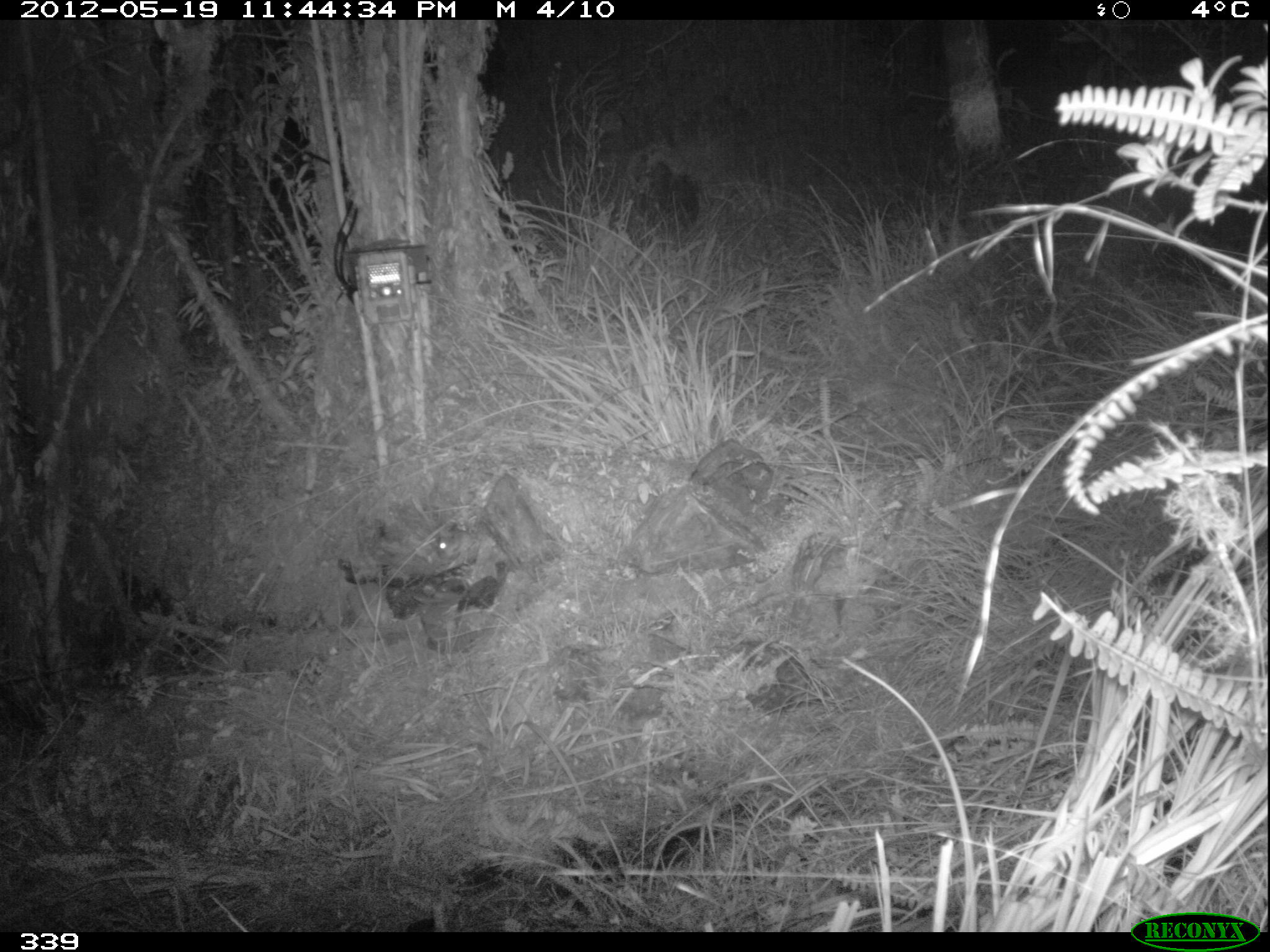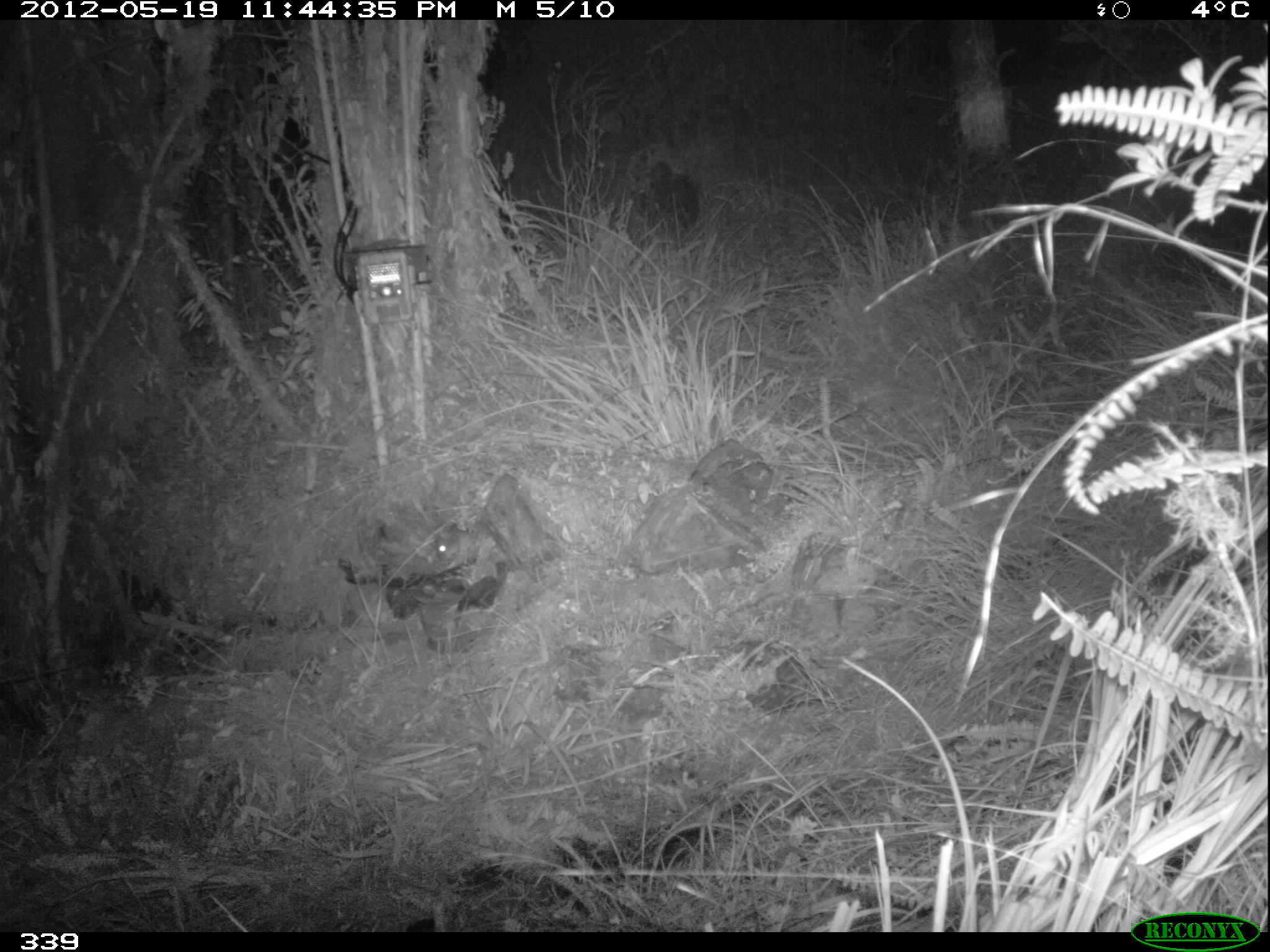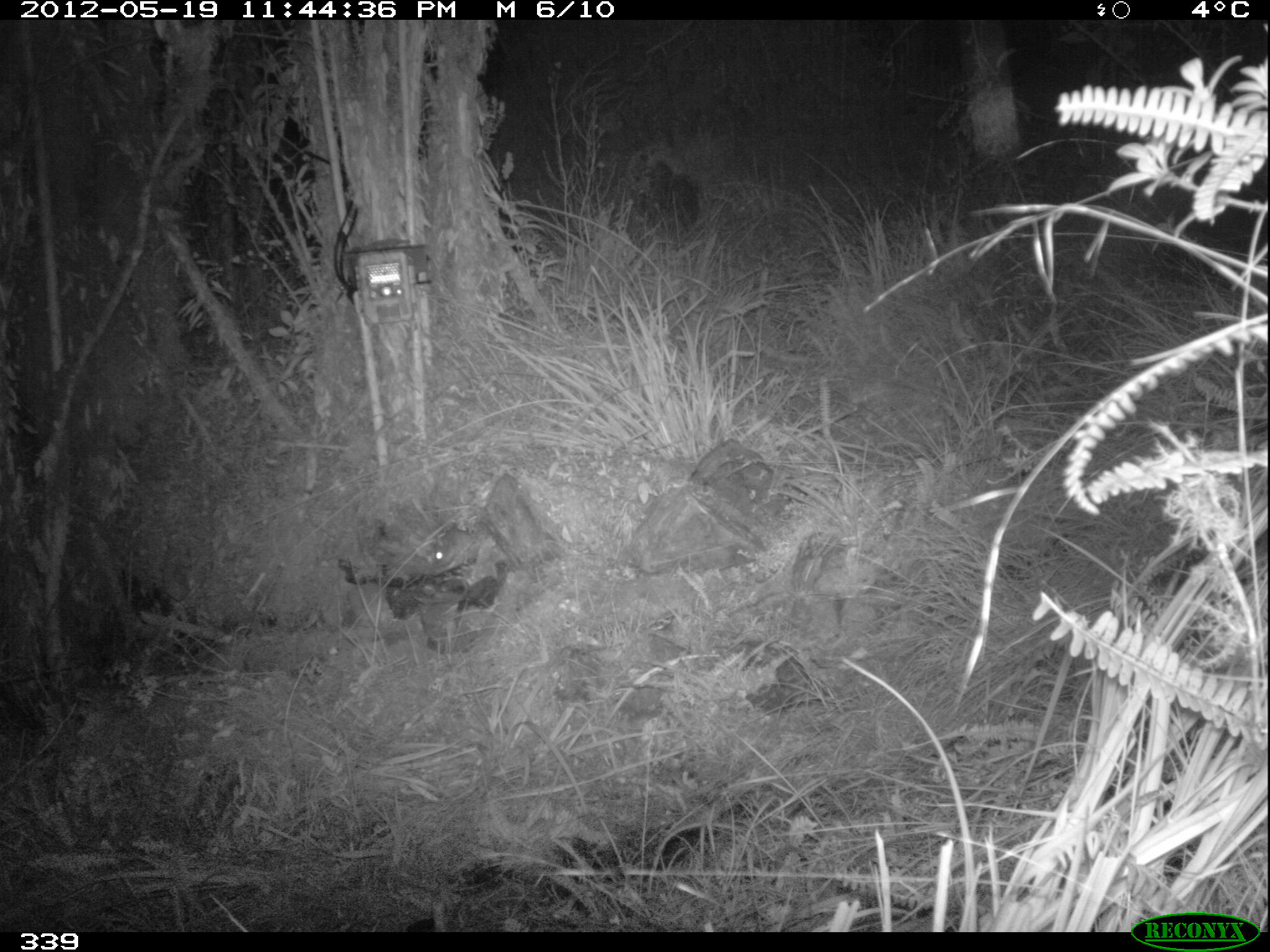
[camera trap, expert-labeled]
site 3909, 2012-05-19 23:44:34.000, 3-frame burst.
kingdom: Animalia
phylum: Chordata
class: Mammalia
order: Rodentia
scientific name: Rodentia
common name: rodents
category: unknown rodent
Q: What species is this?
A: Unknown rodent (rodents) (Rodentia).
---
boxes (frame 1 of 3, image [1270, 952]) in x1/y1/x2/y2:
unknown rodent: 434/529/472/559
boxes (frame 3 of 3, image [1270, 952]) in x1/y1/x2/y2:
unknown rodent: 431/525/473/566